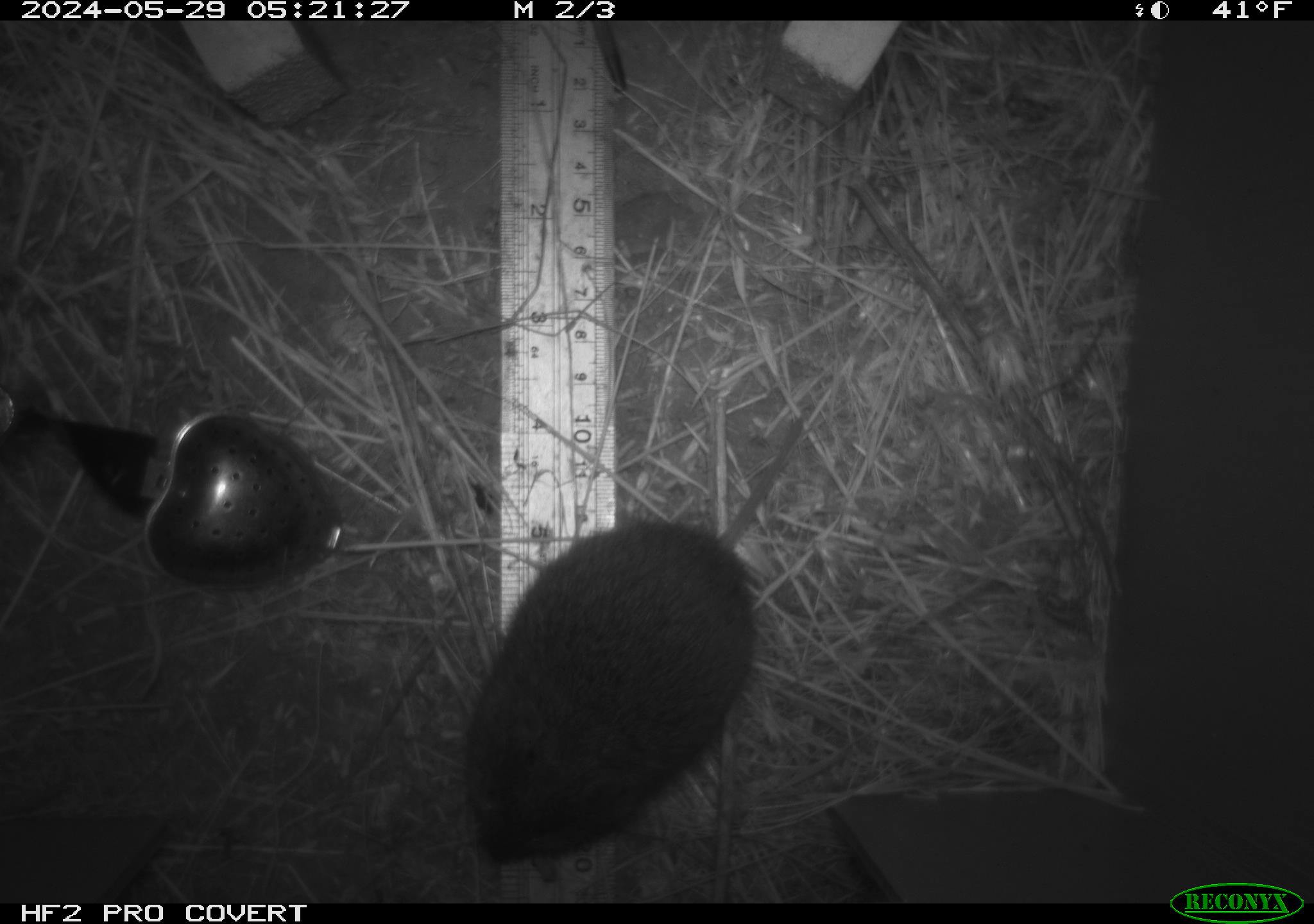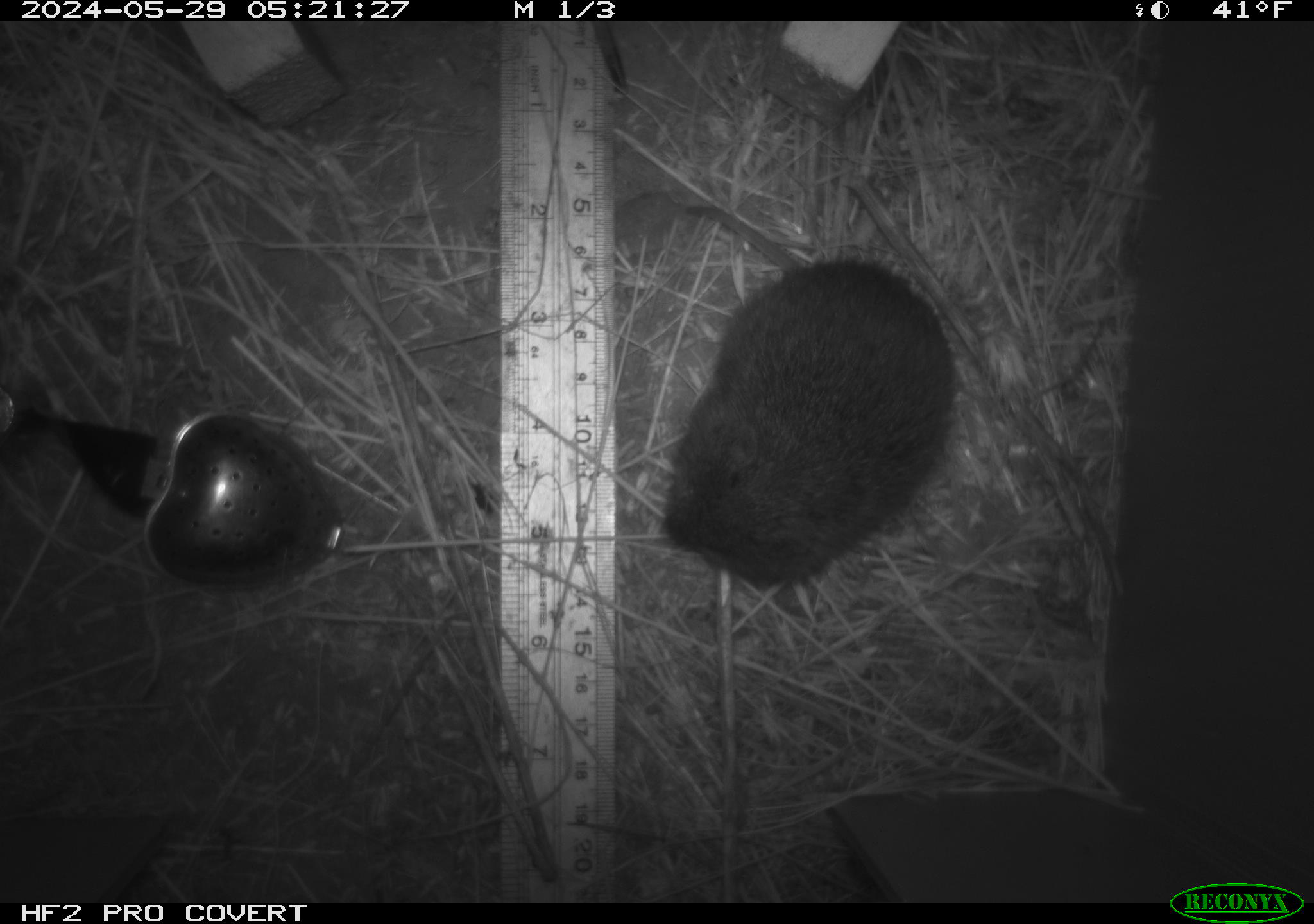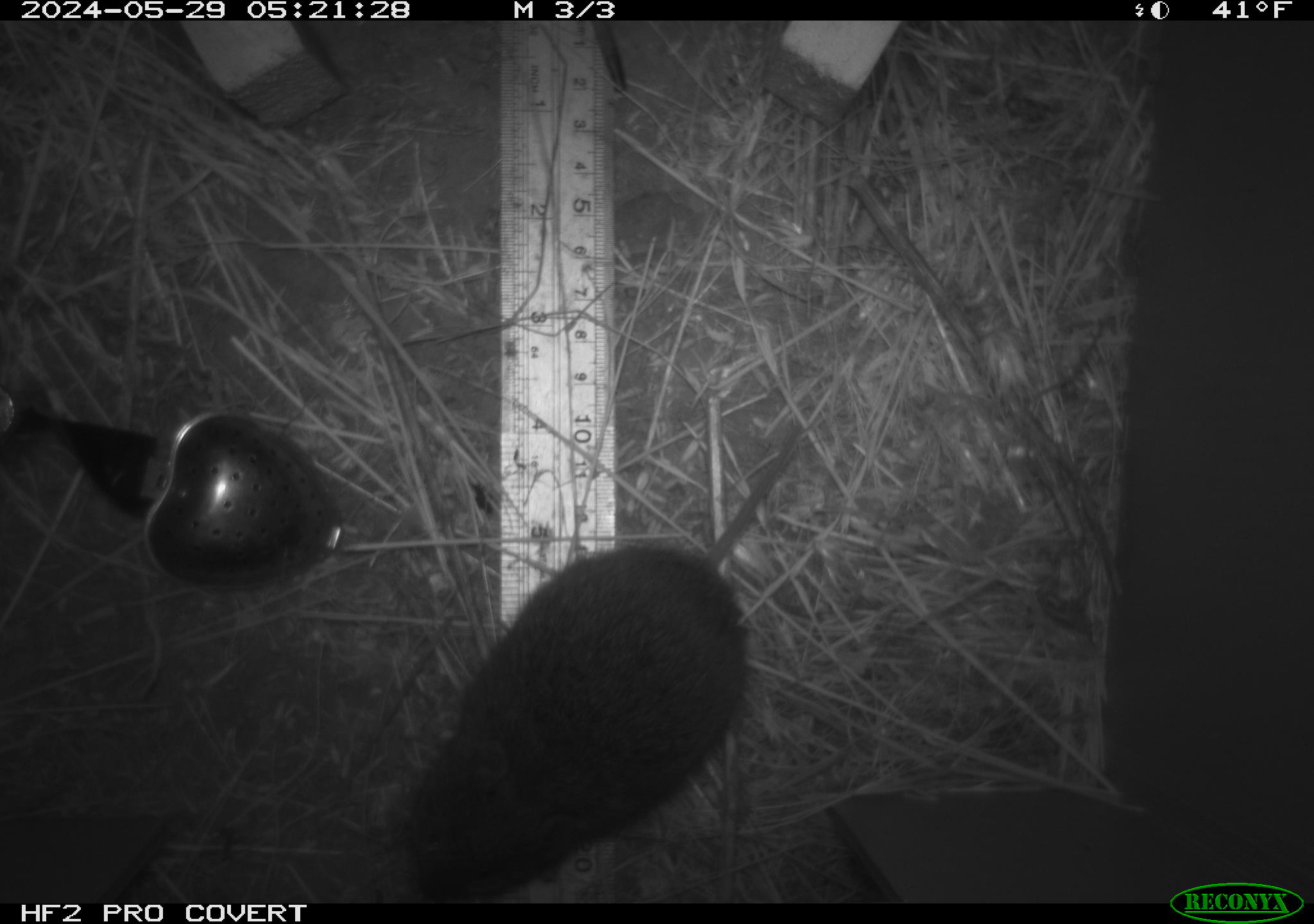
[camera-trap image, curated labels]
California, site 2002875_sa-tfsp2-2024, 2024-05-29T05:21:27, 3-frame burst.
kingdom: Animalia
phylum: Chordata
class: Mammalia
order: Rodentia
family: Cricetidae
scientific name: Arvicolinae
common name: voles, lemmings, and muskrats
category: arvicolinae subfamily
Arvicolinae subfamily (voles, lemmings, and muskrats) (Arvicolinae).